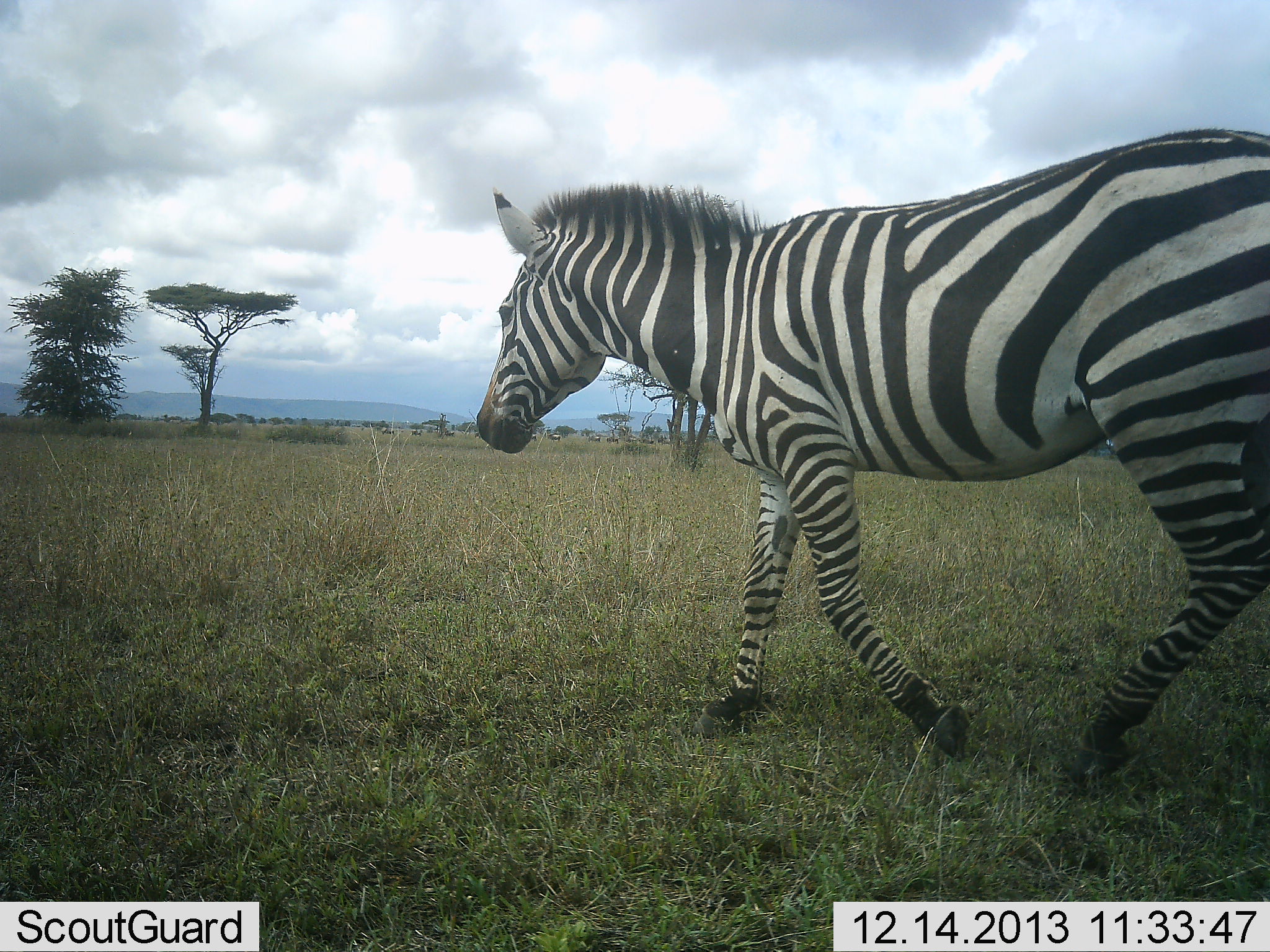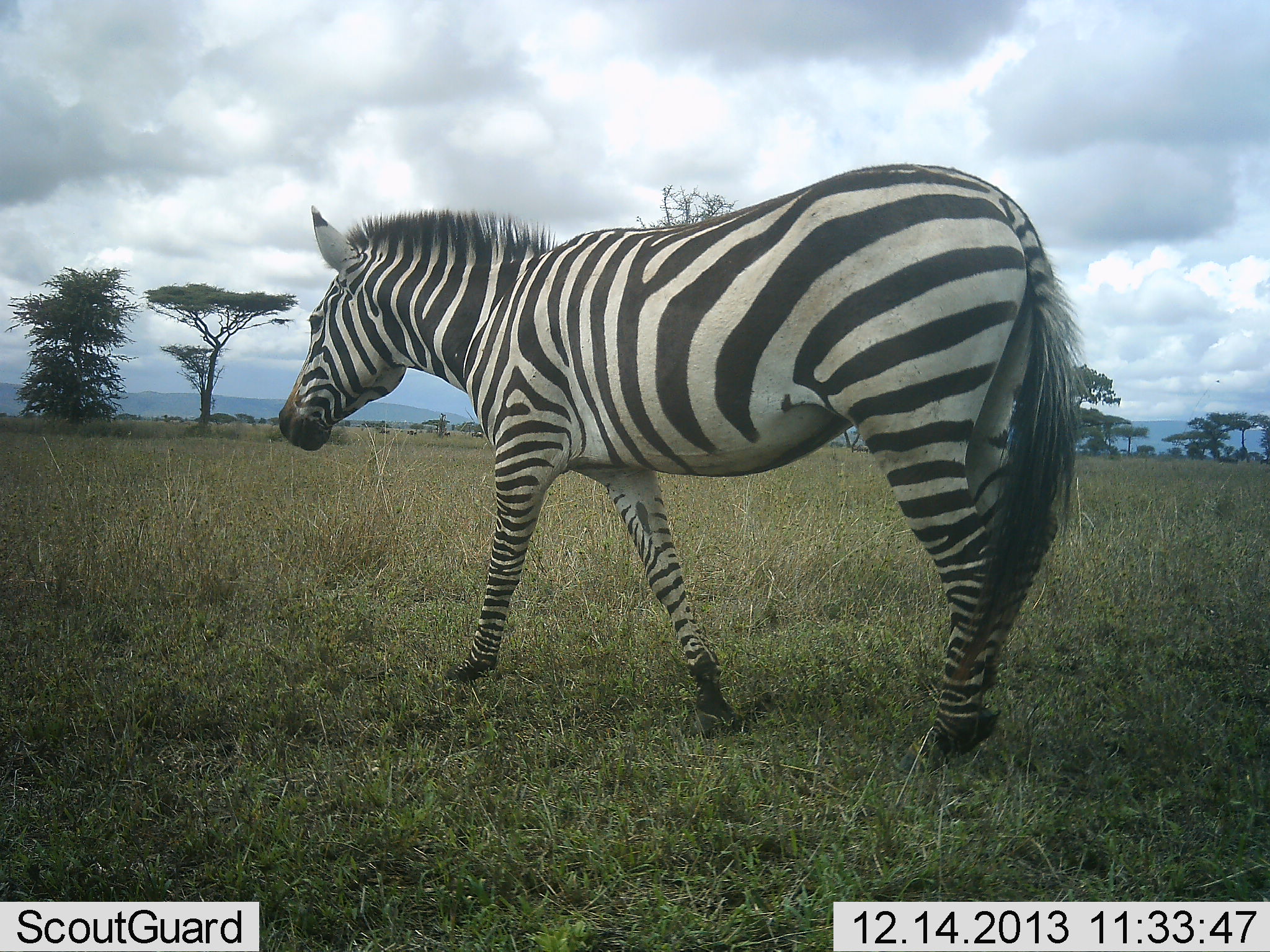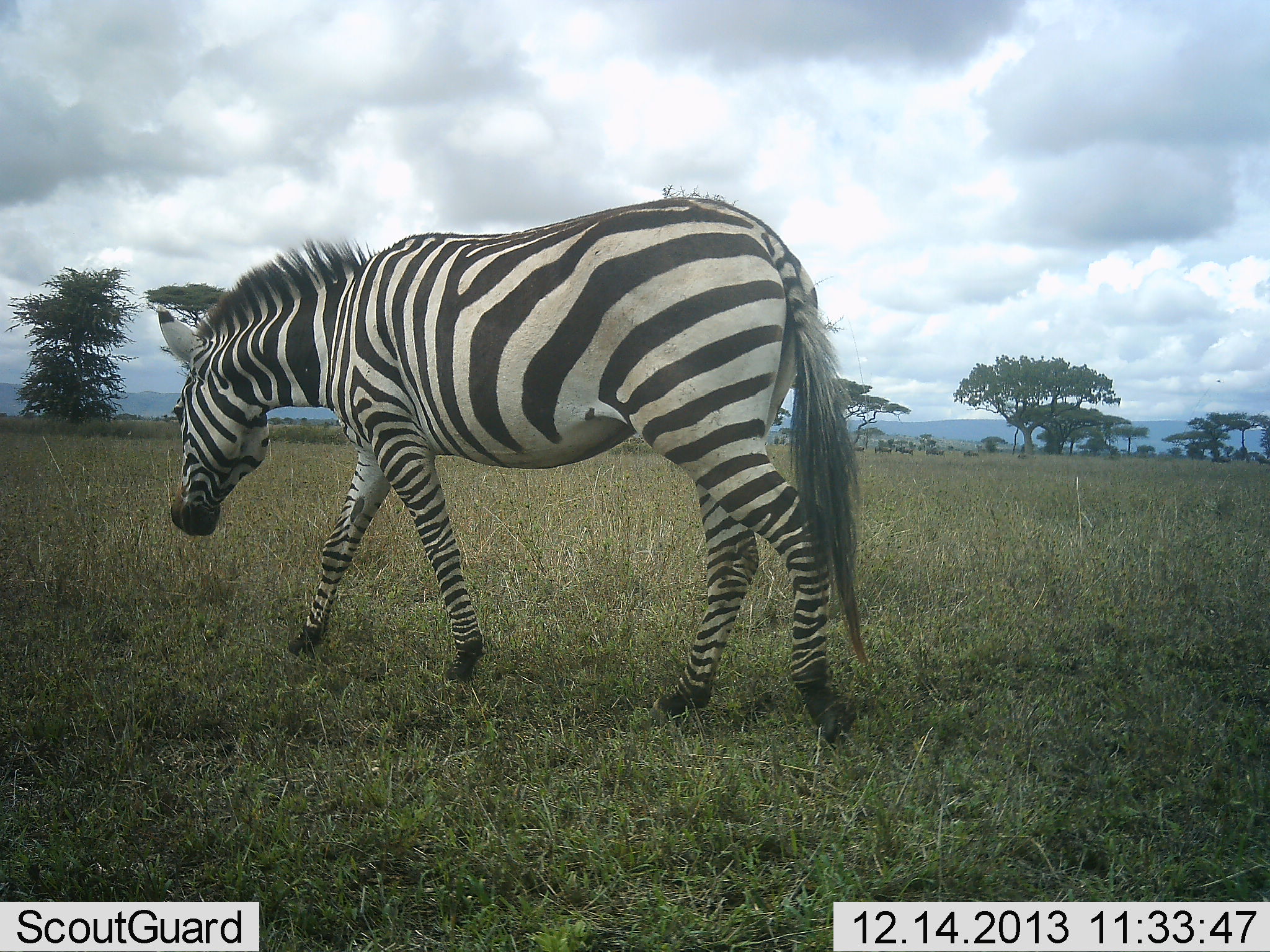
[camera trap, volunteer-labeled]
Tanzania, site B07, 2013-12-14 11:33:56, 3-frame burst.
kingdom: Animalia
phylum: Chordata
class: Mammalia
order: Perissodactyla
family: Equidae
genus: Equus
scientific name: Equus quagga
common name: plains zebra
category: zebra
Zebra (plains zebra) (Equus quagga), count 1. Behavior (volunteer vote fractions): standing 10%, resting 2%, moving 95%, interacting 2%. Young present (vote fraction): 0%. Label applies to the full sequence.